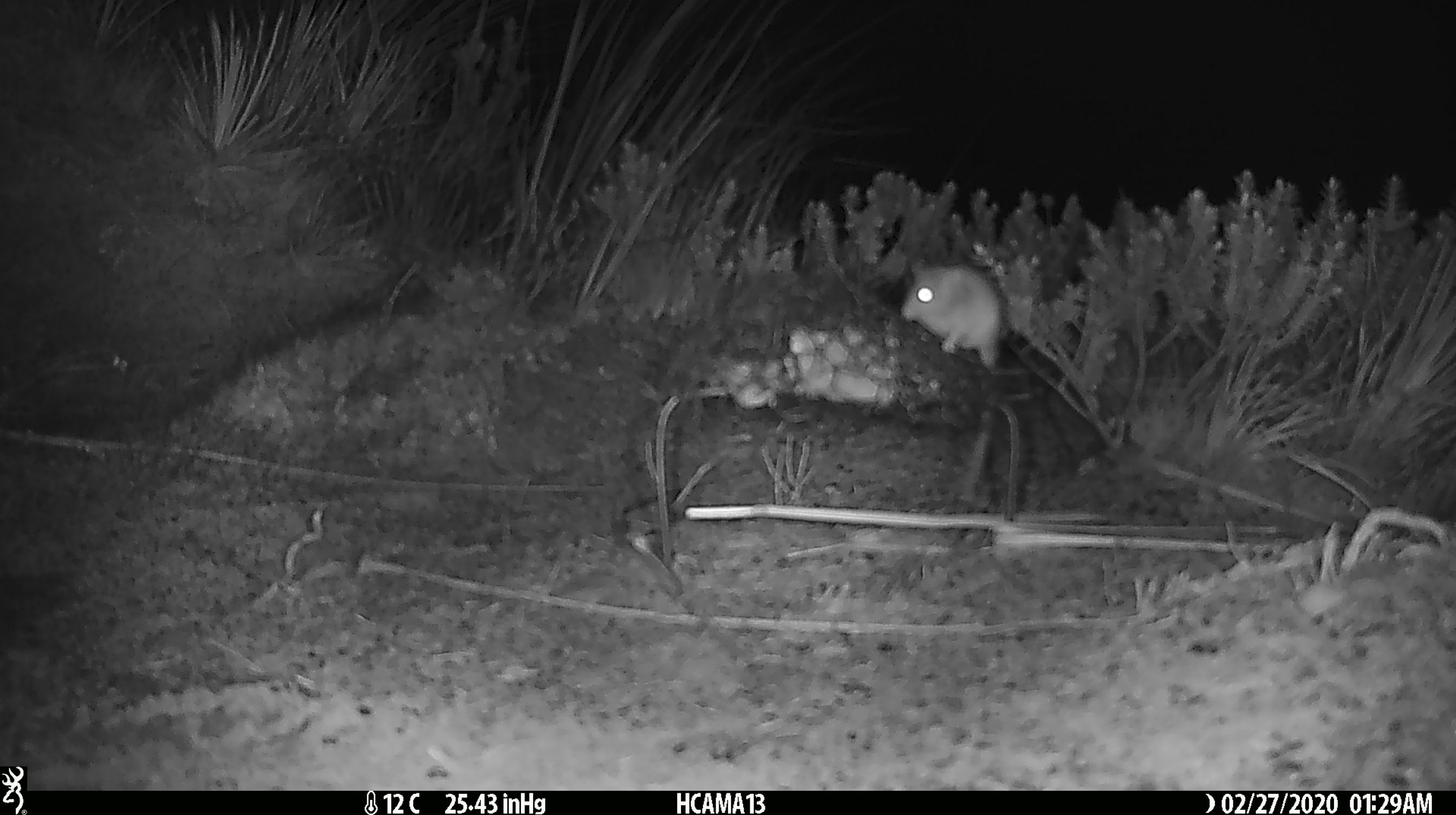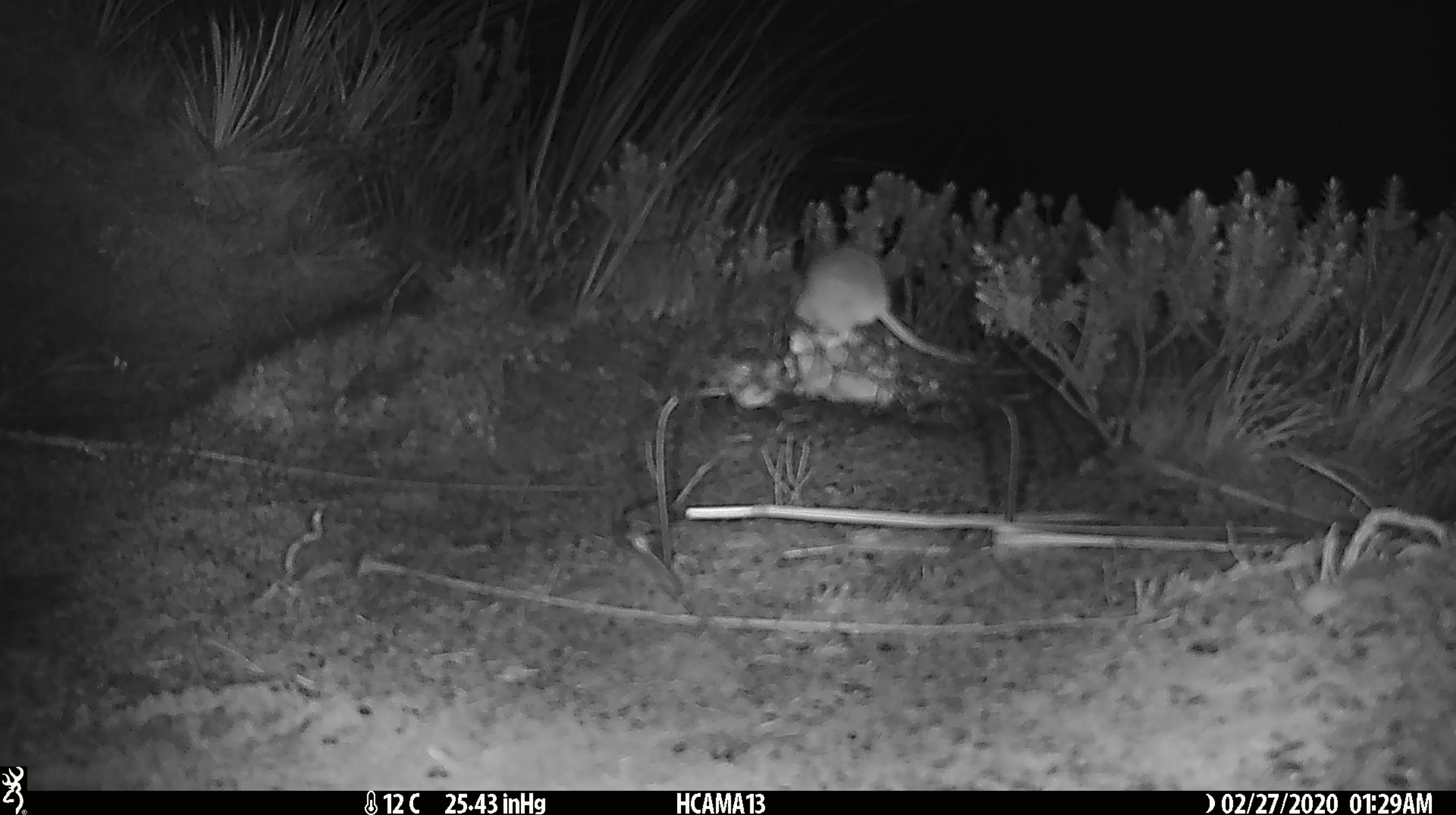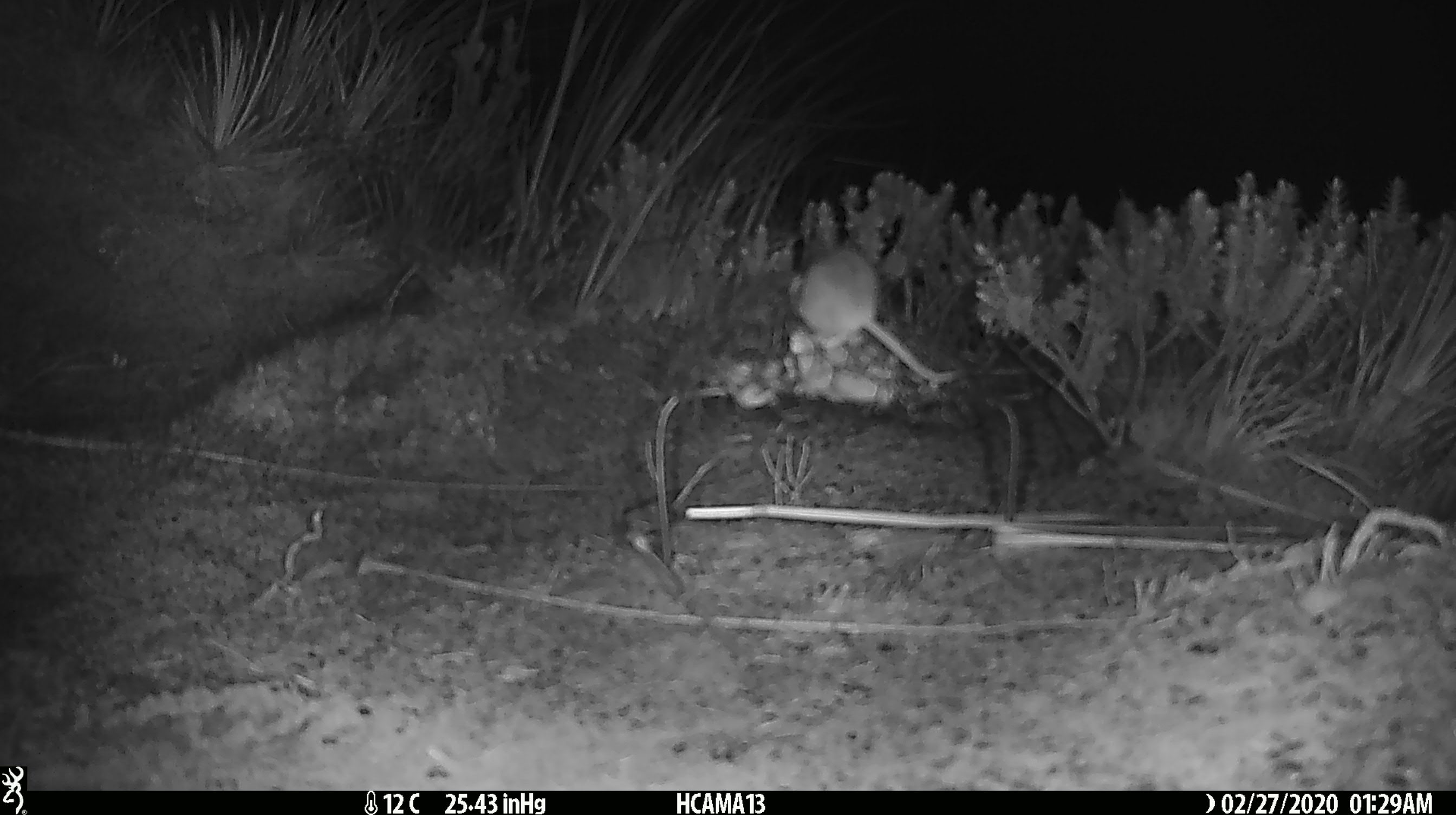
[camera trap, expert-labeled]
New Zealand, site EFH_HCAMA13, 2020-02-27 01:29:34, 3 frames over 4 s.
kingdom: Animalia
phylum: Chordata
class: Mammalia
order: Rodentia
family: Muridae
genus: Mus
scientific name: Mus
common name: mouse